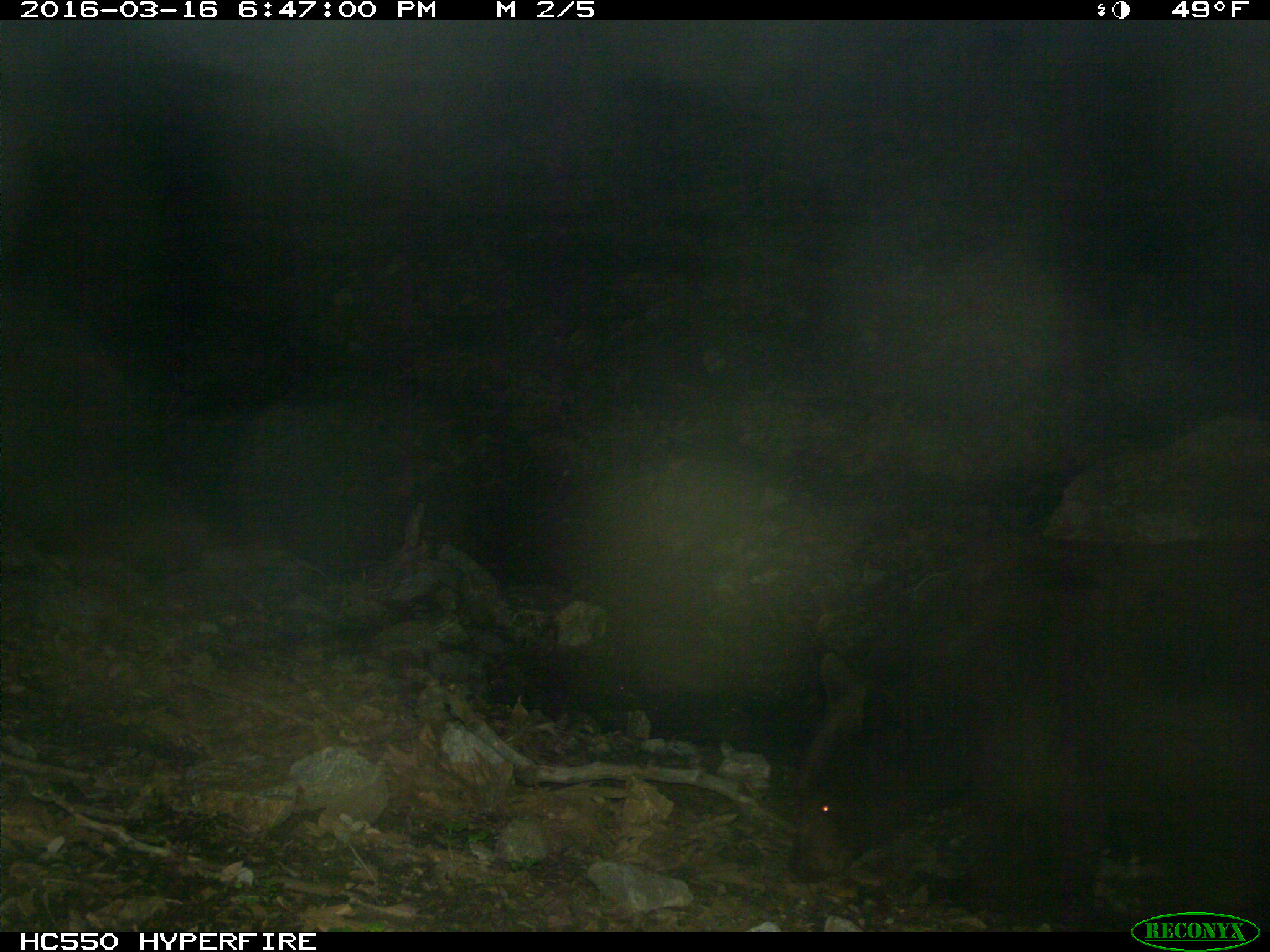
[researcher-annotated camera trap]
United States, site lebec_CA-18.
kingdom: Animalia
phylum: Chordata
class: Mammalia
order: Carnivora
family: Ursidae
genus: Ursus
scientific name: Ursus americanus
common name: american black bear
Ursus americanus (american black bear).